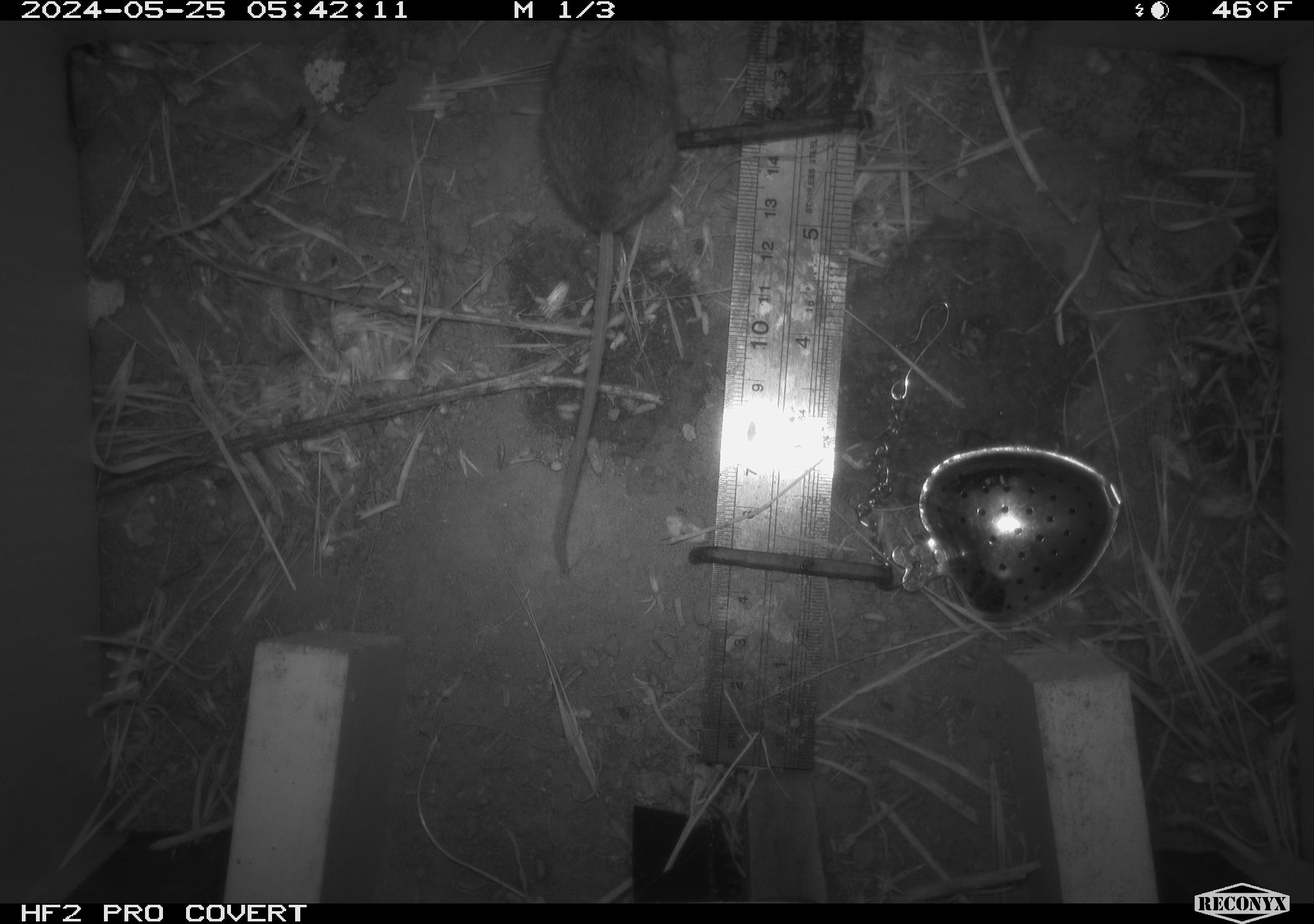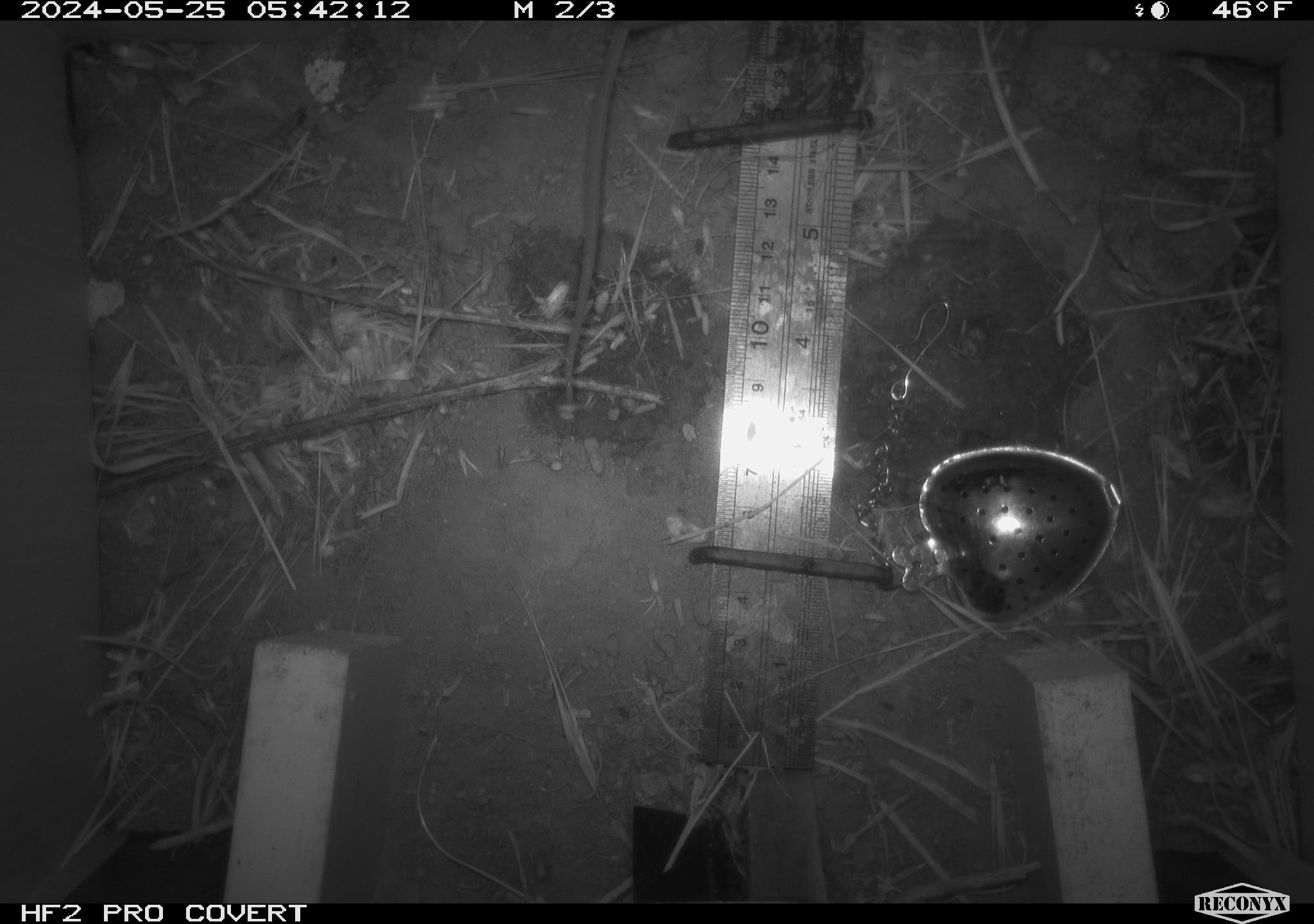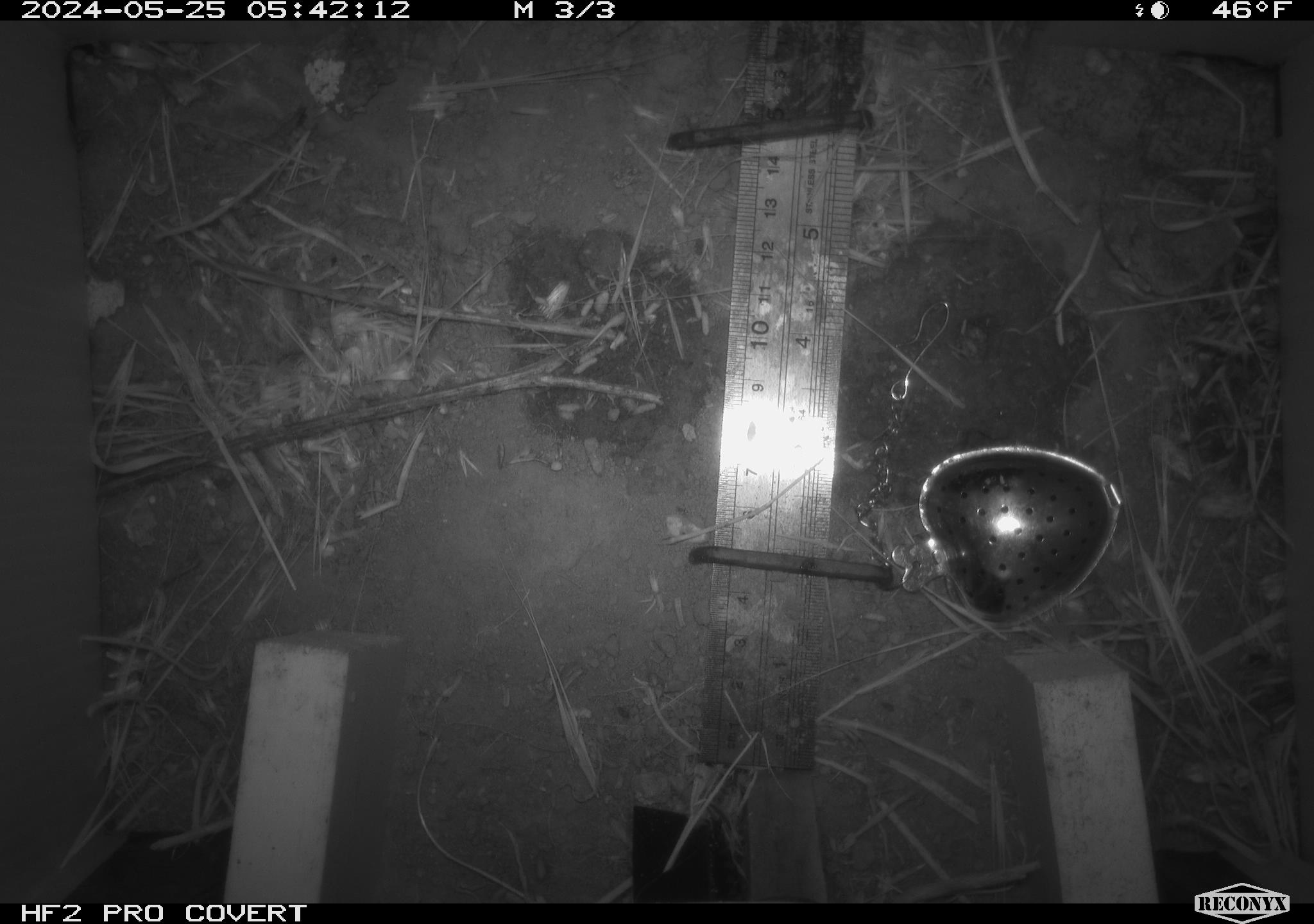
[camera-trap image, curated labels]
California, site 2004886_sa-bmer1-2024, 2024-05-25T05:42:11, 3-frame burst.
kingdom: Animalia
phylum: Chordata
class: Mammalia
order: Rodentia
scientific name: Rodentia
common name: mouse species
Mouse species (Rodentia).